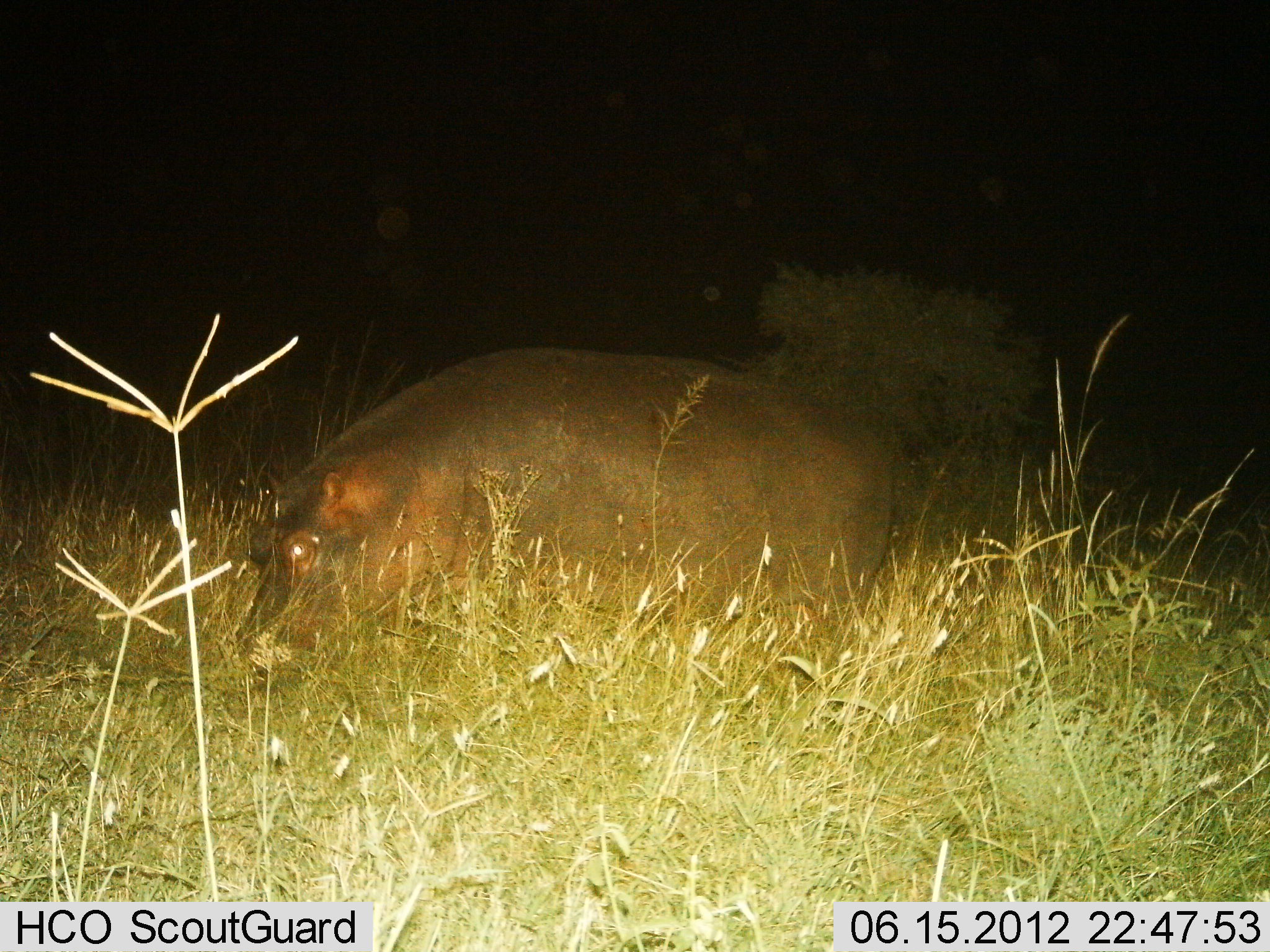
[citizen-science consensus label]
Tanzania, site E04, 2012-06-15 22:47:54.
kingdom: Animalia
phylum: Chordata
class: Mammalia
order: Artiodactyla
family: Hippopotamidae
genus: Hippopotamus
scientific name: Hippopotamus amphibius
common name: hippopotamus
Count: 1.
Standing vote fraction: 40%.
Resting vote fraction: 0%.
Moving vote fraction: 0%.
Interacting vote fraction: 0%.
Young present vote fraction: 0%.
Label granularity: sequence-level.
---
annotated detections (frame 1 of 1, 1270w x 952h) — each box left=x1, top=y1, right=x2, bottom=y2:
animal: left=234, top=342, right=909, bottom=676